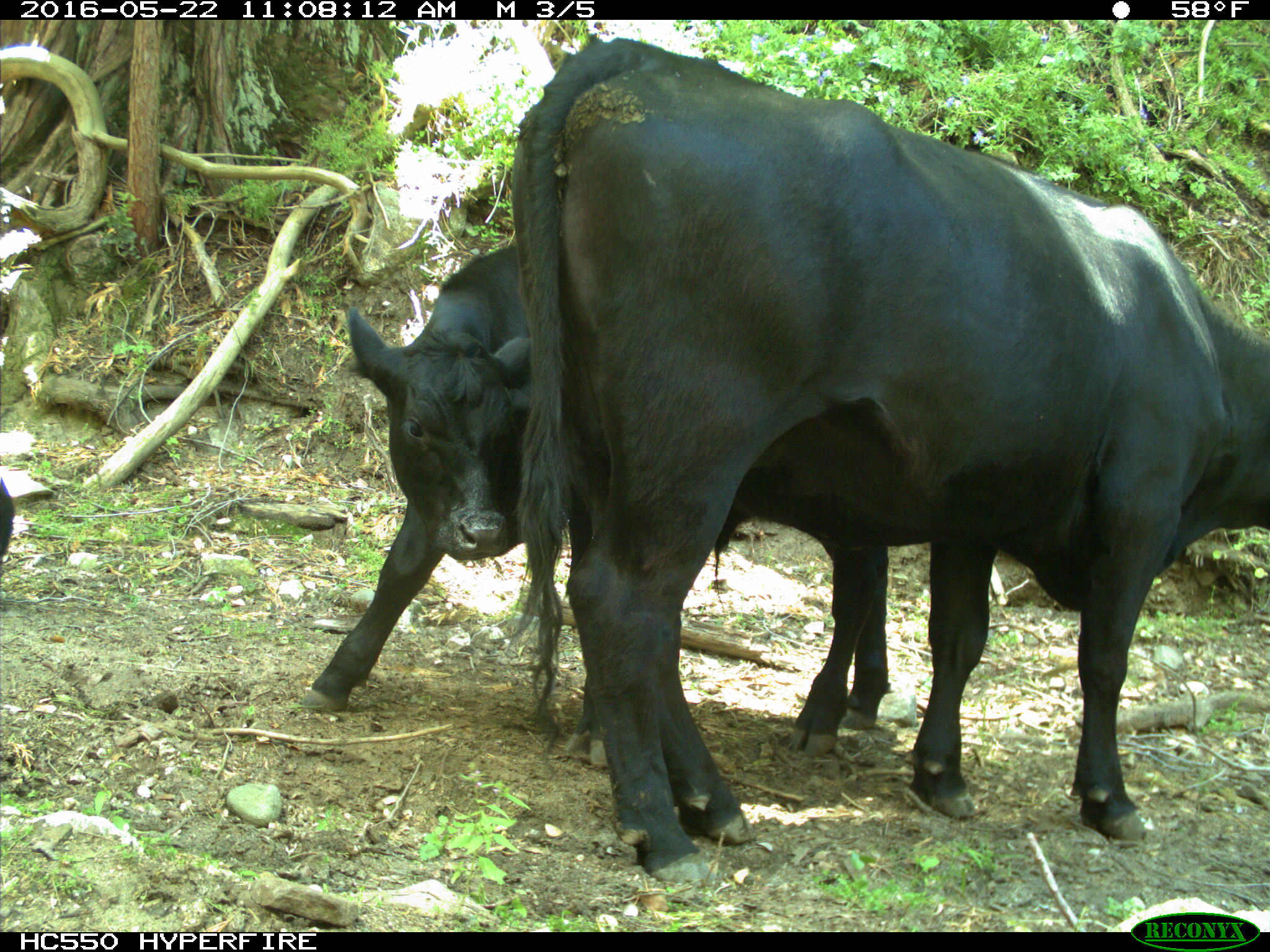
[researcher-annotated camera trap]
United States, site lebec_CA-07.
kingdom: Animalia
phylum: Chordata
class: Mammalia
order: Artiodactyla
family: Bovidae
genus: Bos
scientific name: Bos taurus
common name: domestic cow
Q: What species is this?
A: Bos taurus (domestic cow).